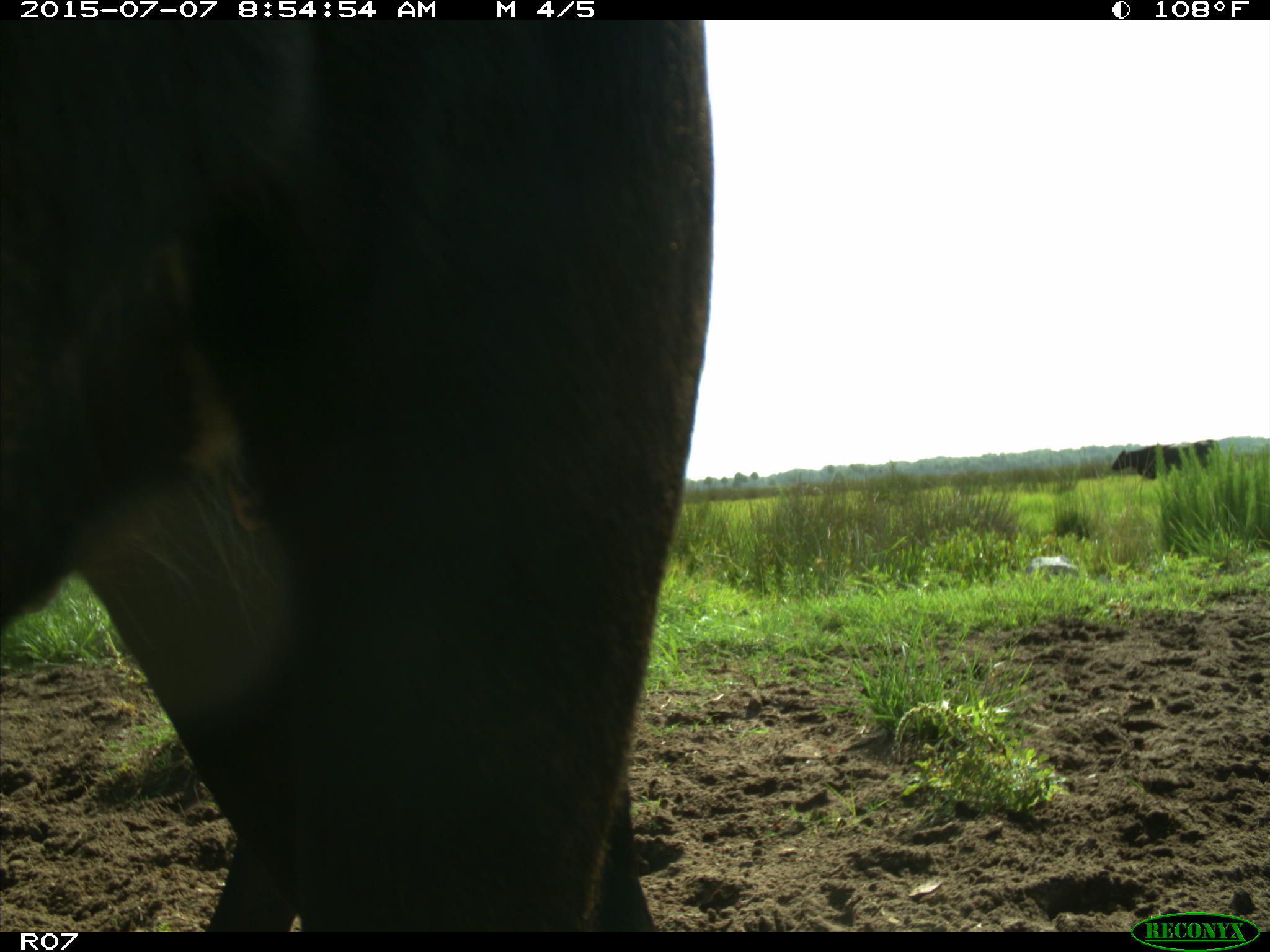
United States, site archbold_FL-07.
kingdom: Animalia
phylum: Chordata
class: Mammalia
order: Artiodactyla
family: Bovidae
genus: Bos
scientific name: Bos taurus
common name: domestic cow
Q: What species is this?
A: Bos taurus (domestic cow).